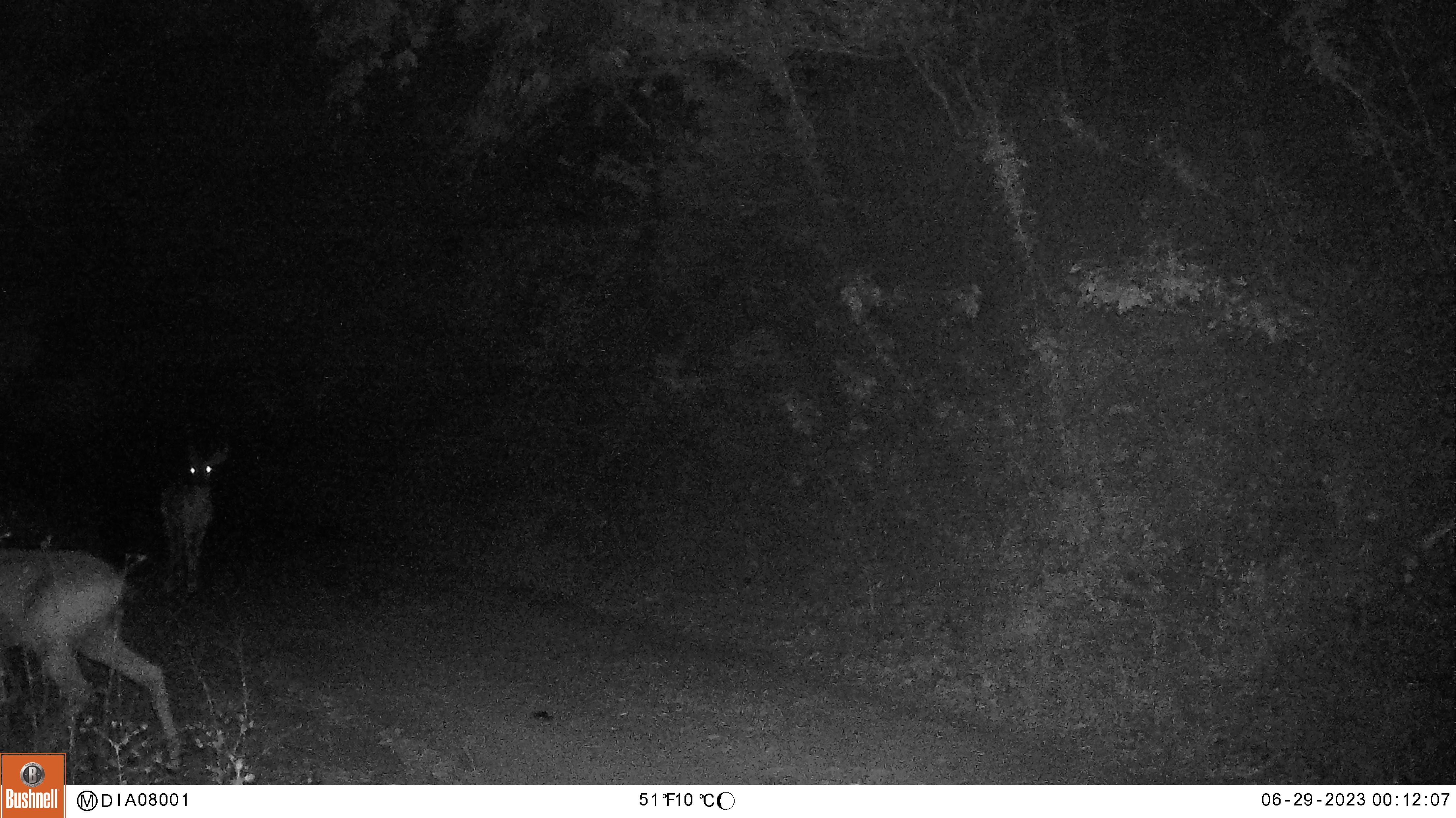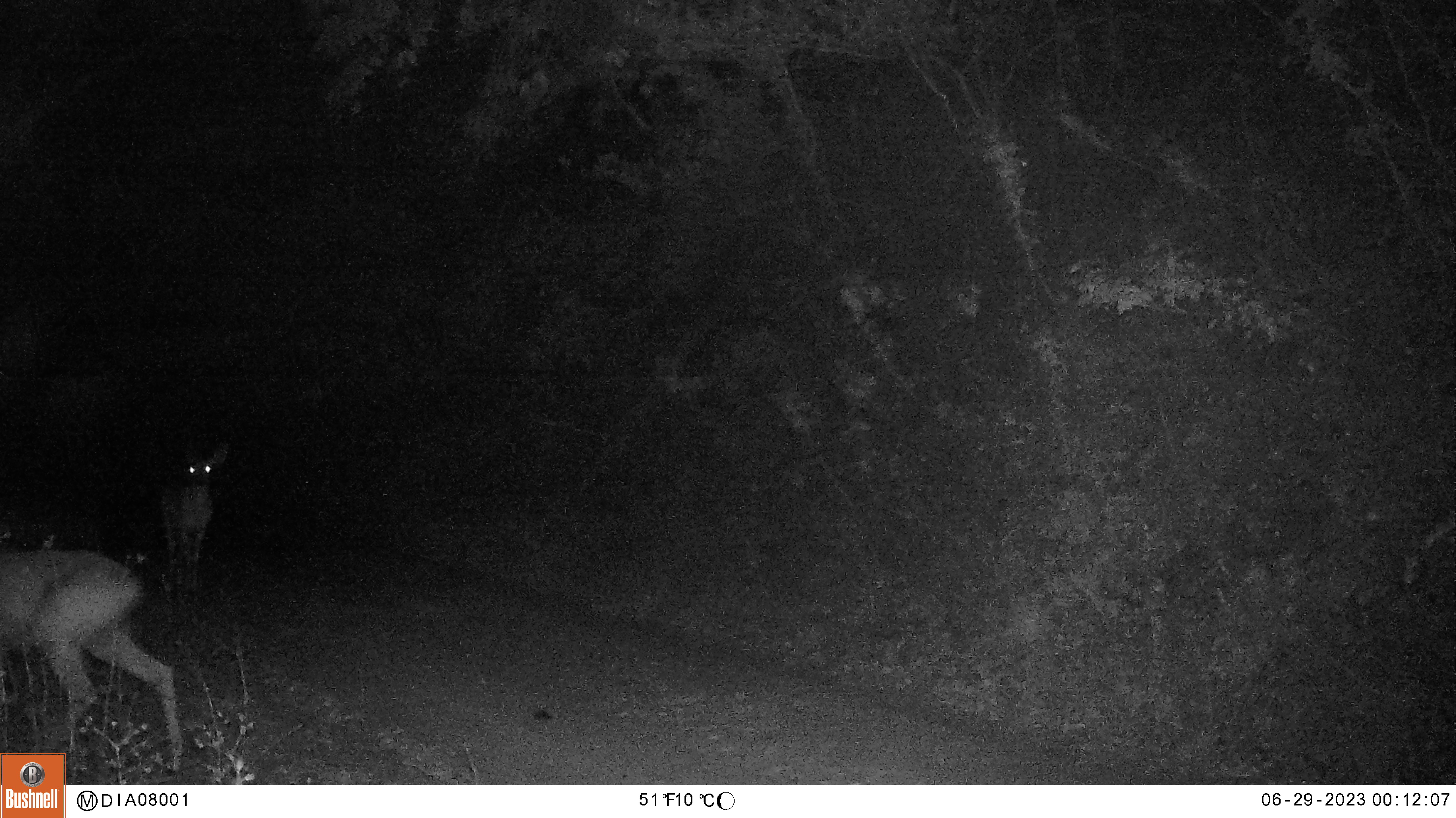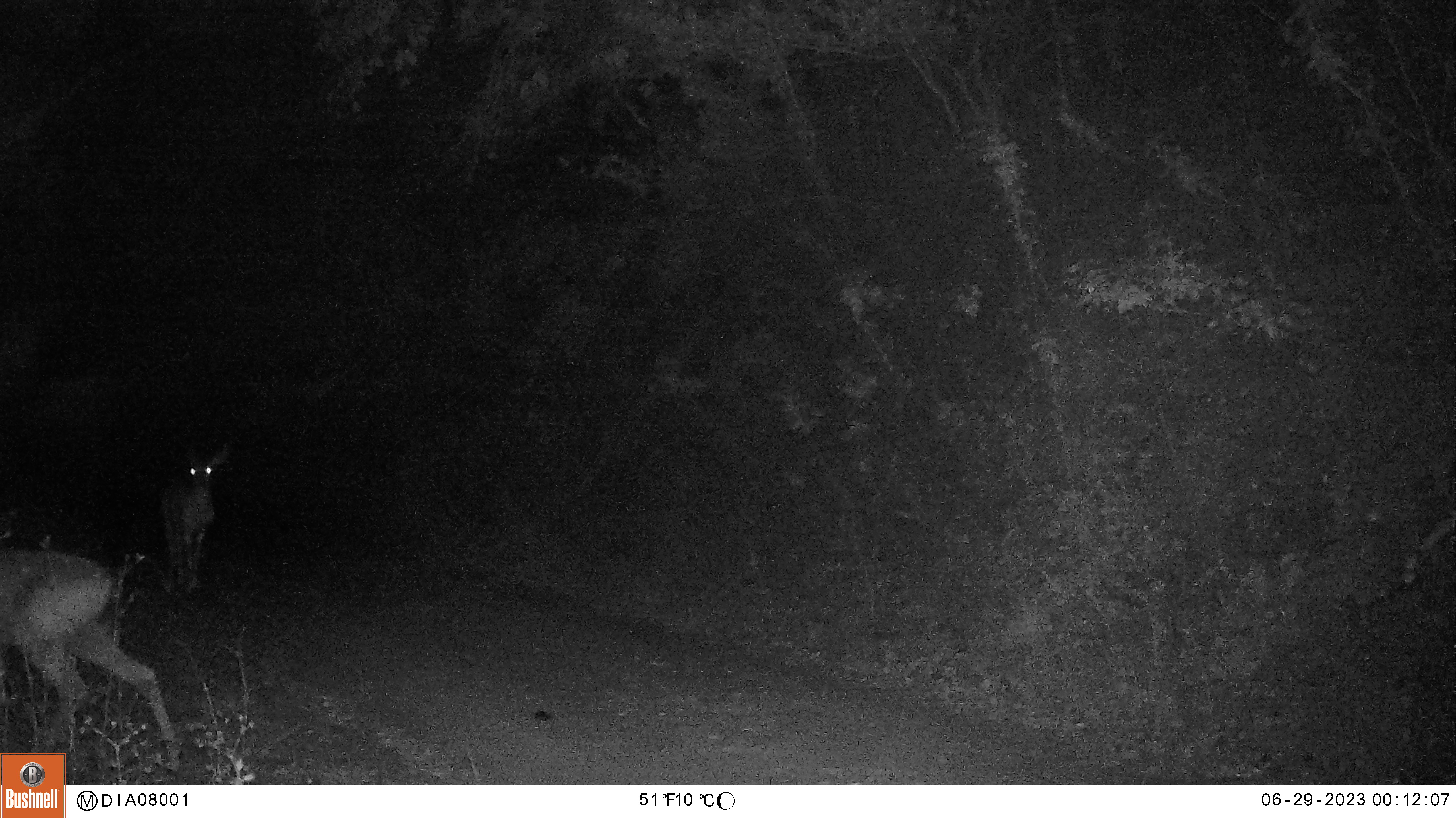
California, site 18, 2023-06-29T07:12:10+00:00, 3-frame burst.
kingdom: Animalia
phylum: Chordata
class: Mammalia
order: Artiodactyla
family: Cervidae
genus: Odocoileus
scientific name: Odocoileus hemionus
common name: mule deer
Mule deer (Odocoileus hemionus).